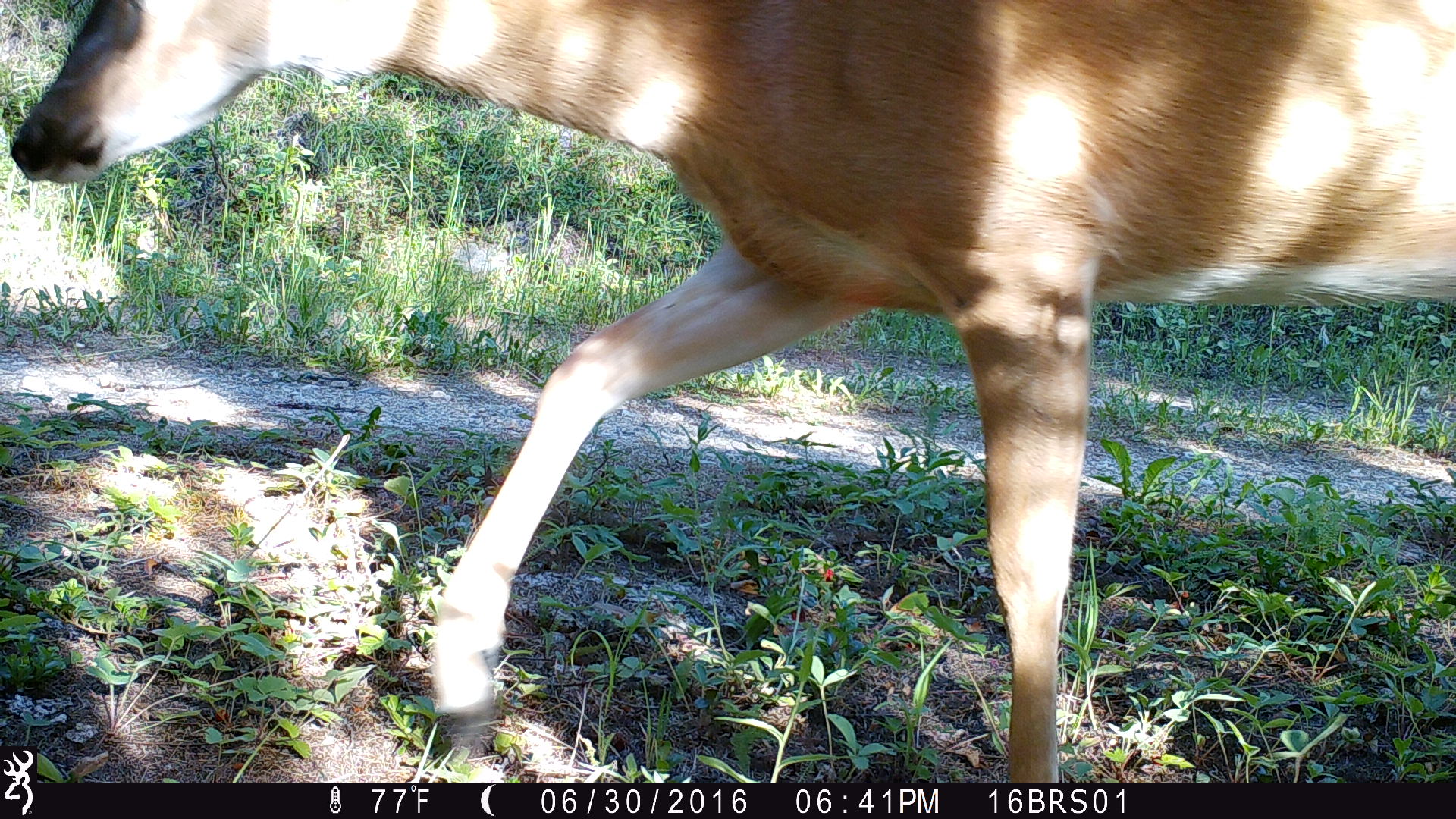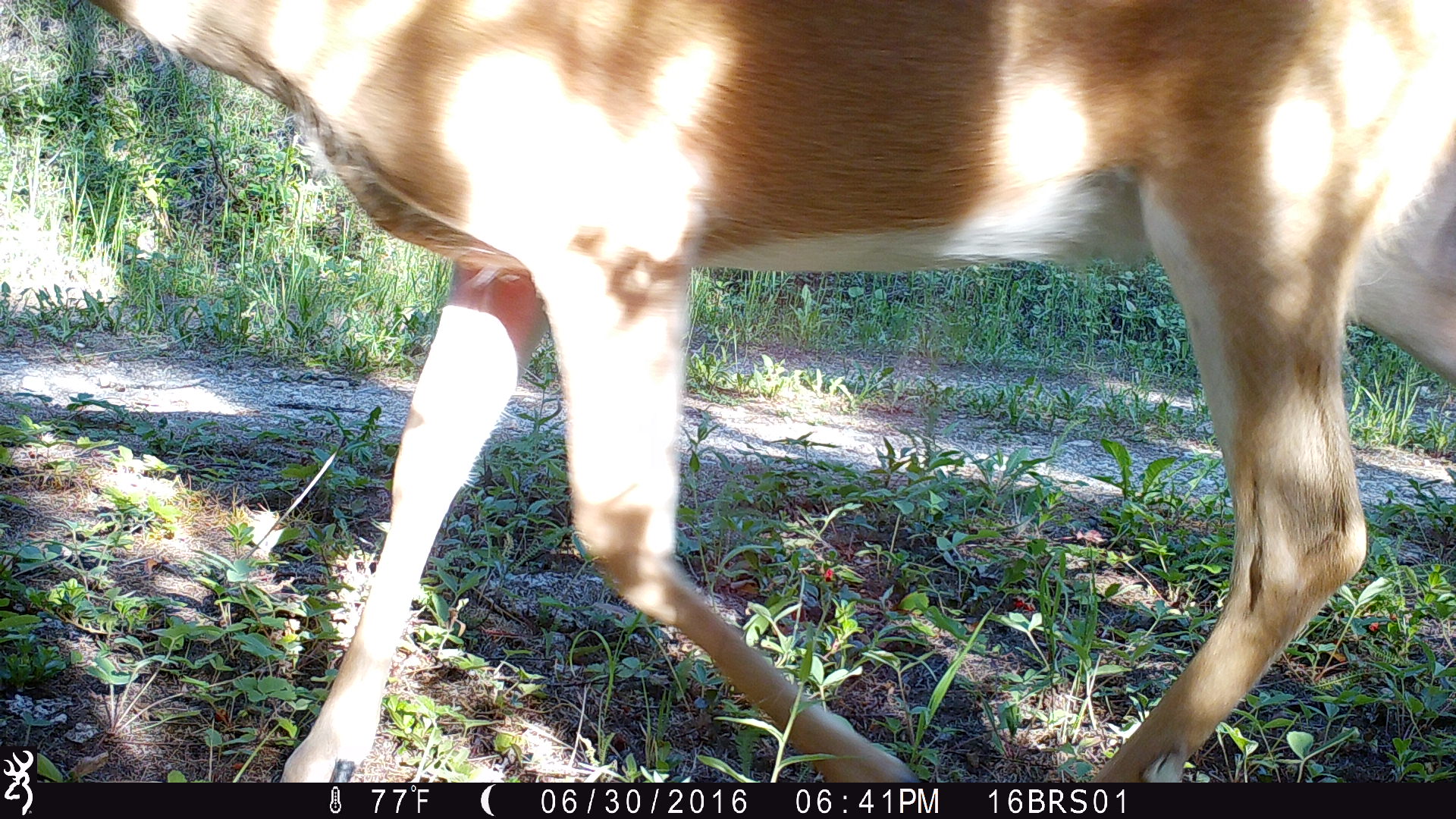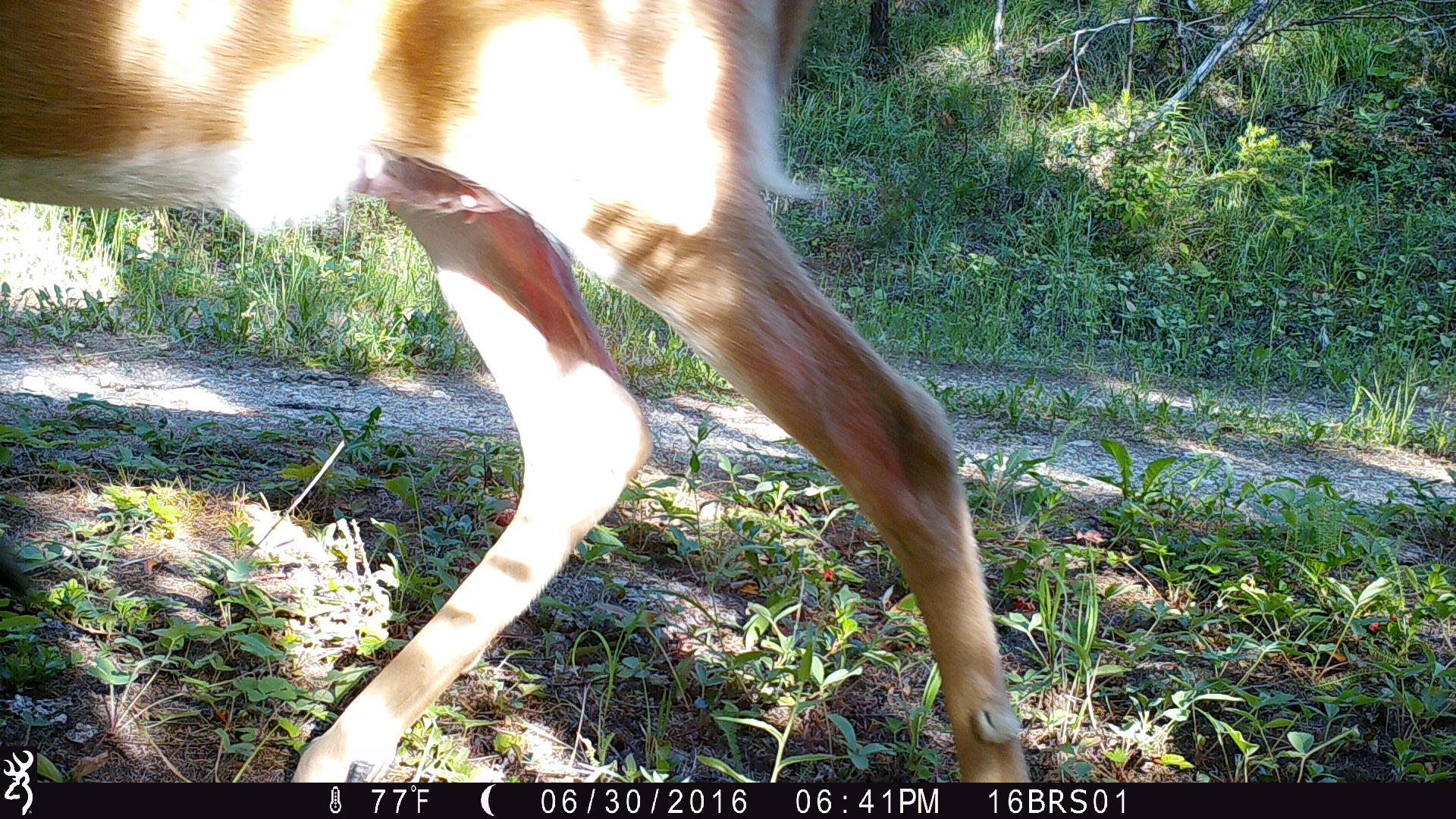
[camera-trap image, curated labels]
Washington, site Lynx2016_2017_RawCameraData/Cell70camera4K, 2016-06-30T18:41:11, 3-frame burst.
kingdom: Animalia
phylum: Chordata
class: Mammalia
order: Artiodactyla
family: Cervidae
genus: Odocoileus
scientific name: Odocoileus virginianus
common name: white-tailed deer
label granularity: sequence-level